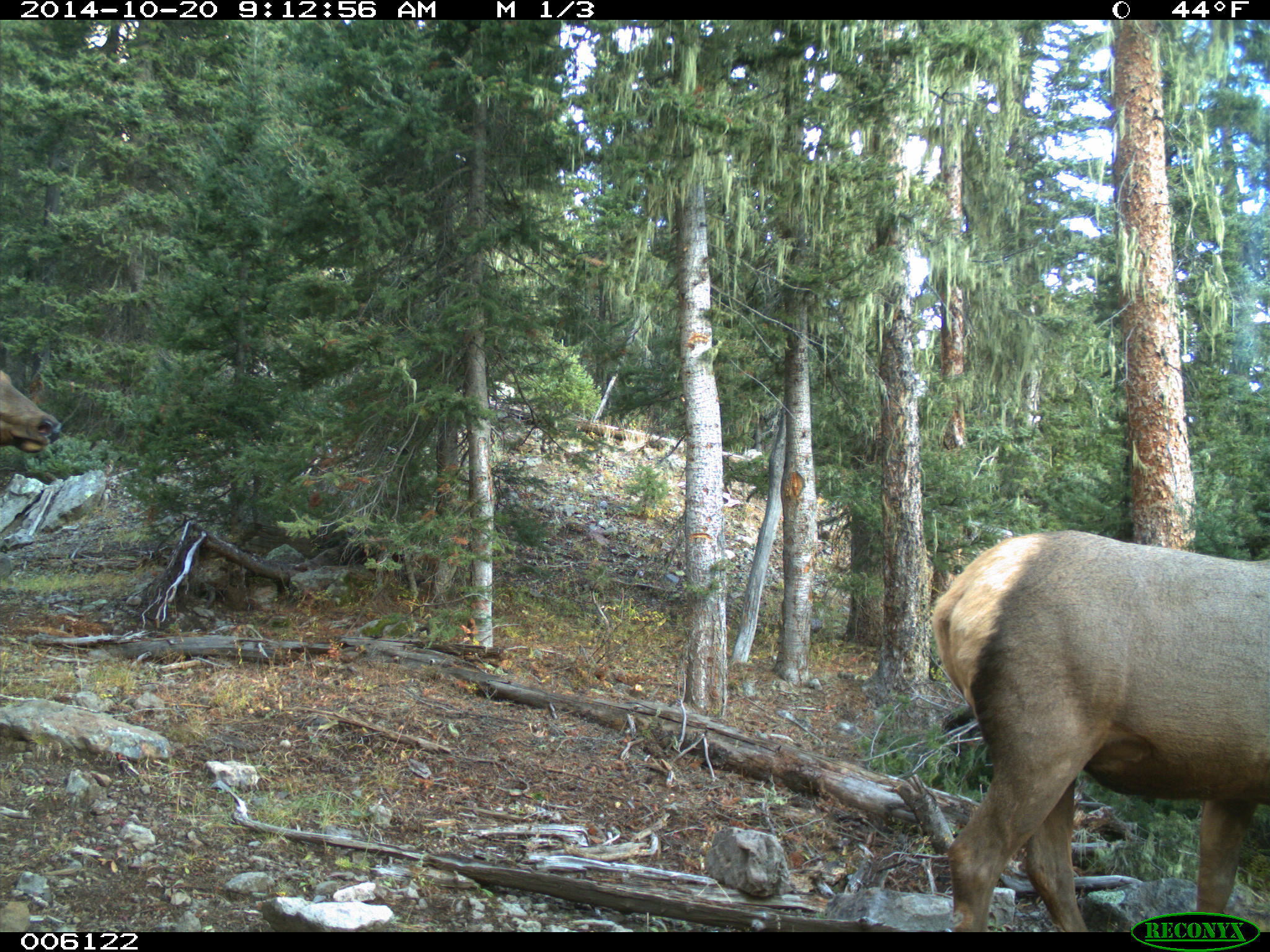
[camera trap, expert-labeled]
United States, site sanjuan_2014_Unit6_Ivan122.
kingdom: Animalia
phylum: Chordata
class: Mammalia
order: Artiodactyla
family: Cervidae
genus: Cervus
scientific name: Cervus elaphus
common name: red deer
Cervus elaphus (red deer).